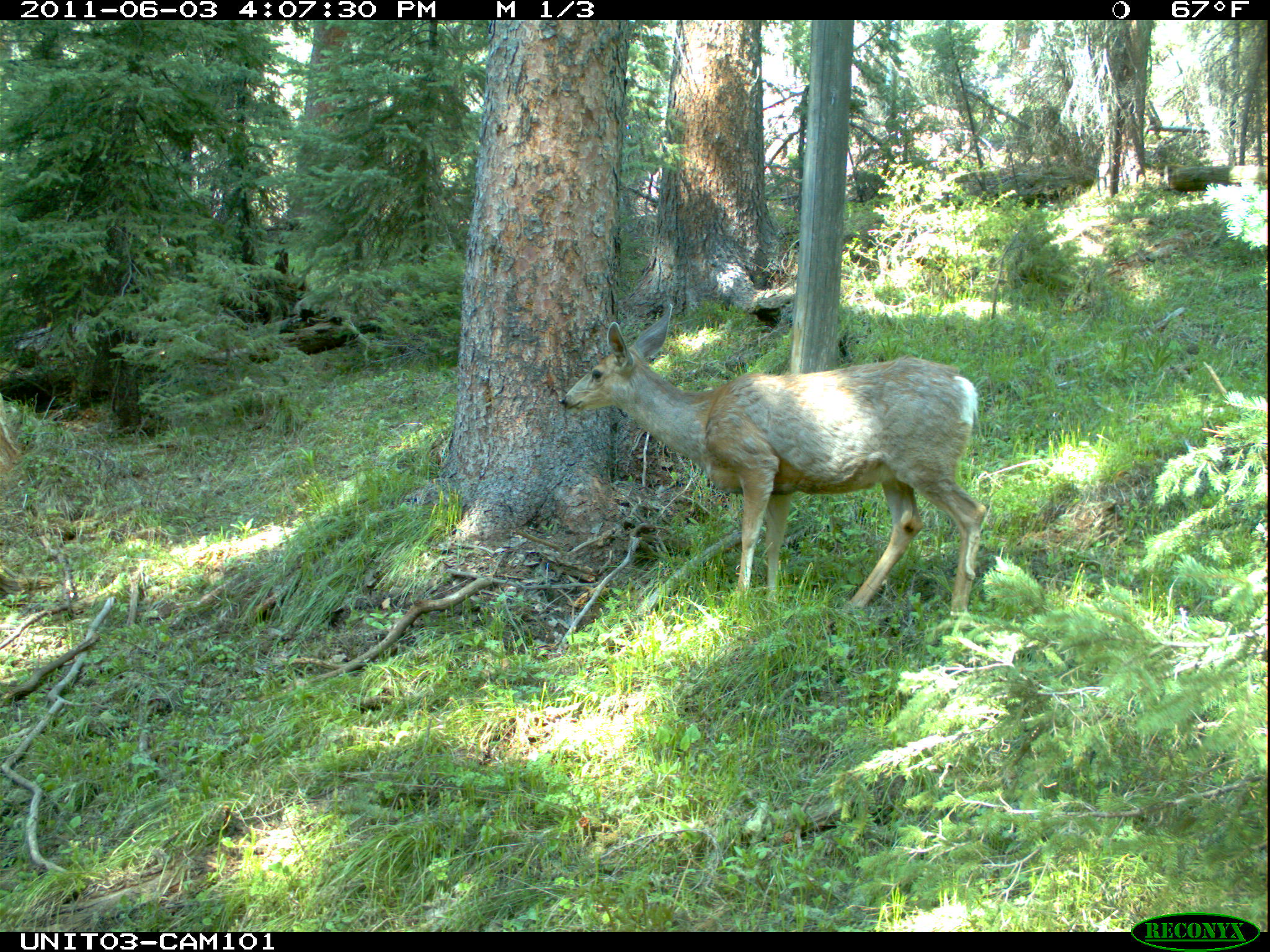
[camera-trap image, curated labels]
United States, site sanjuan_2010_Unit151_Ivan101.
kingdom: Animalia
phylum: Chordata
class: Mammalia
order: Artiodactyla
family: Cervidae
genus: Odocoileus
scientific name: Odocoileus hemionus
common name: mule deer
Odocoileus hemionus (mule deer).